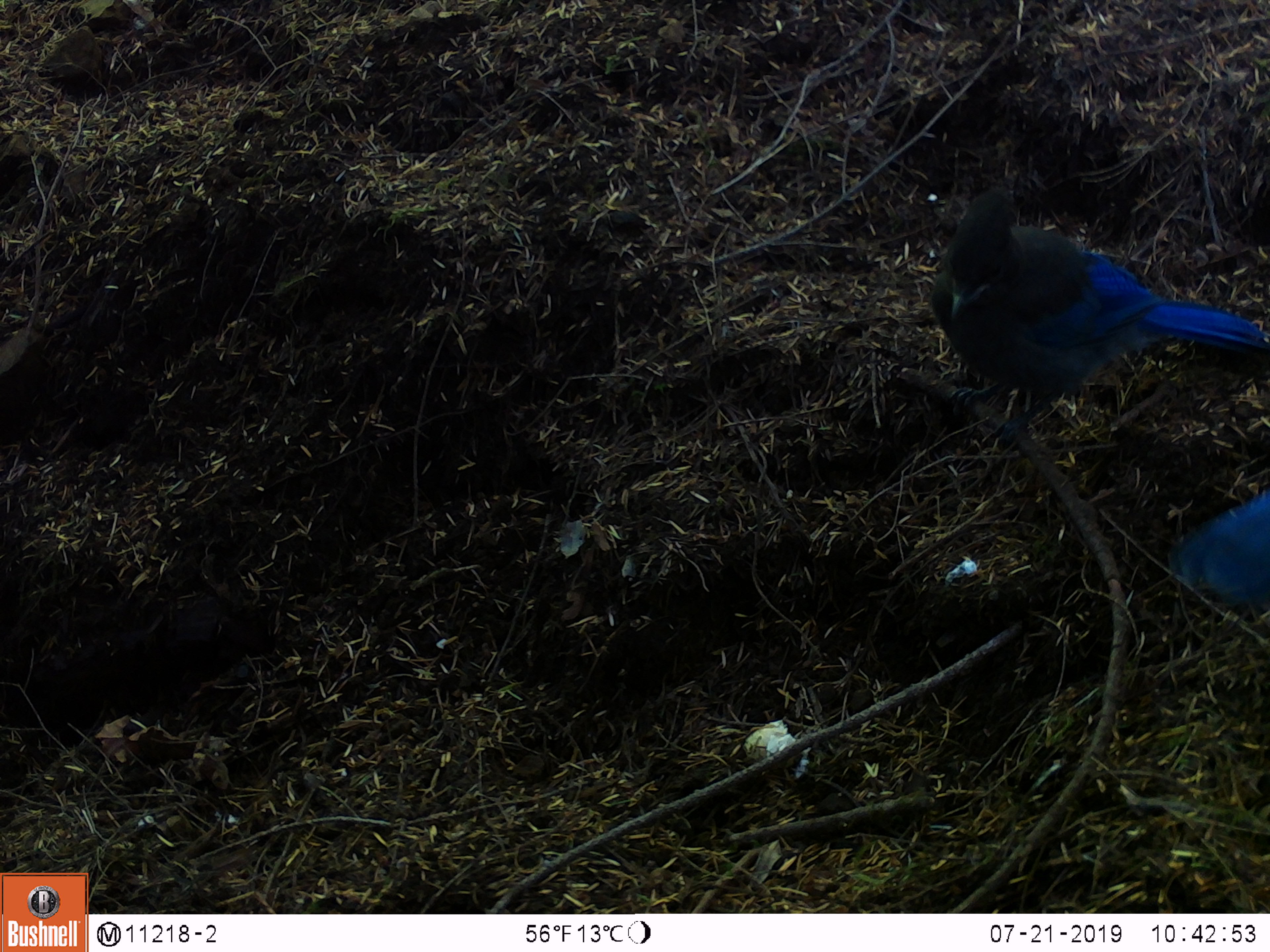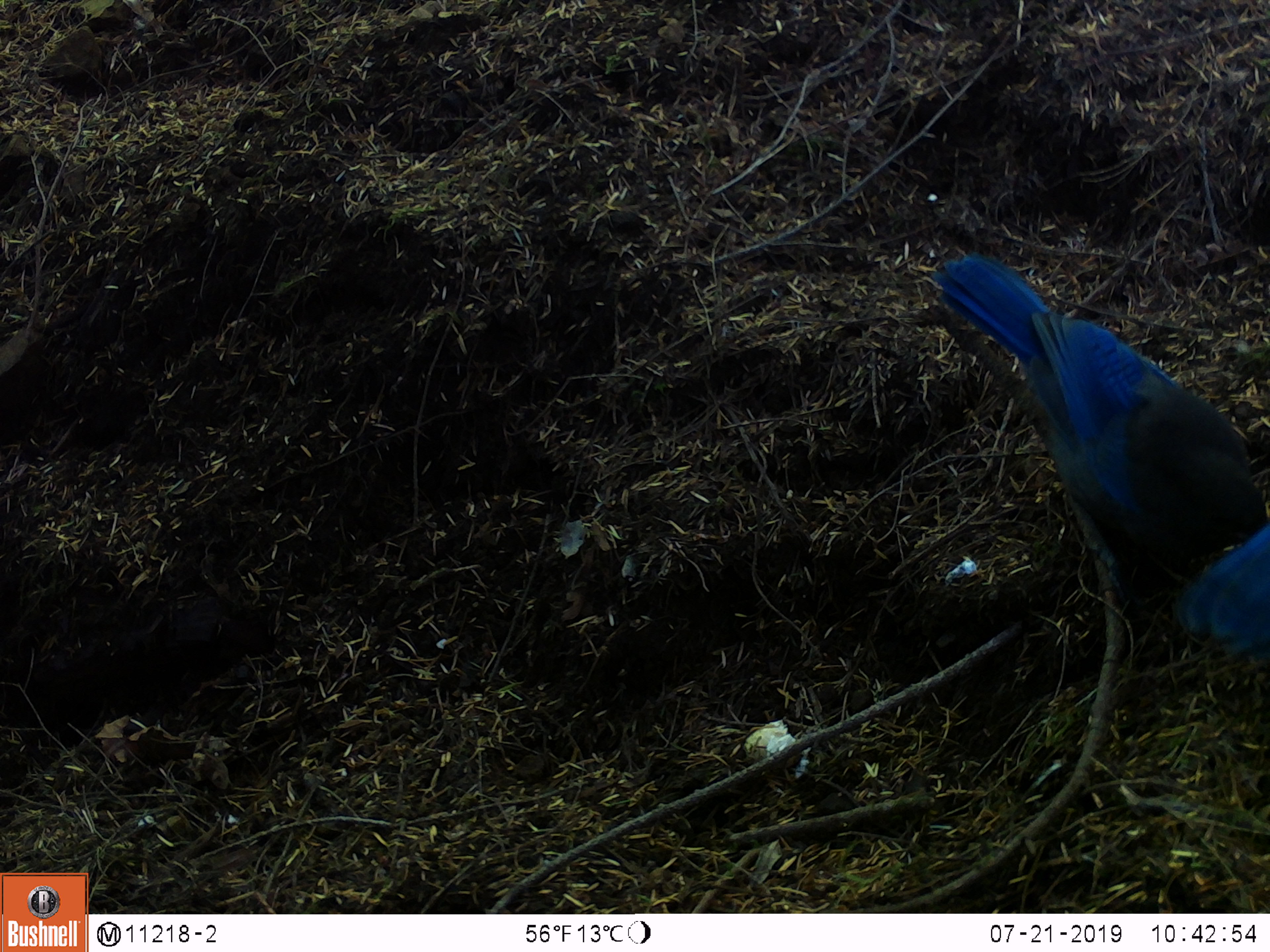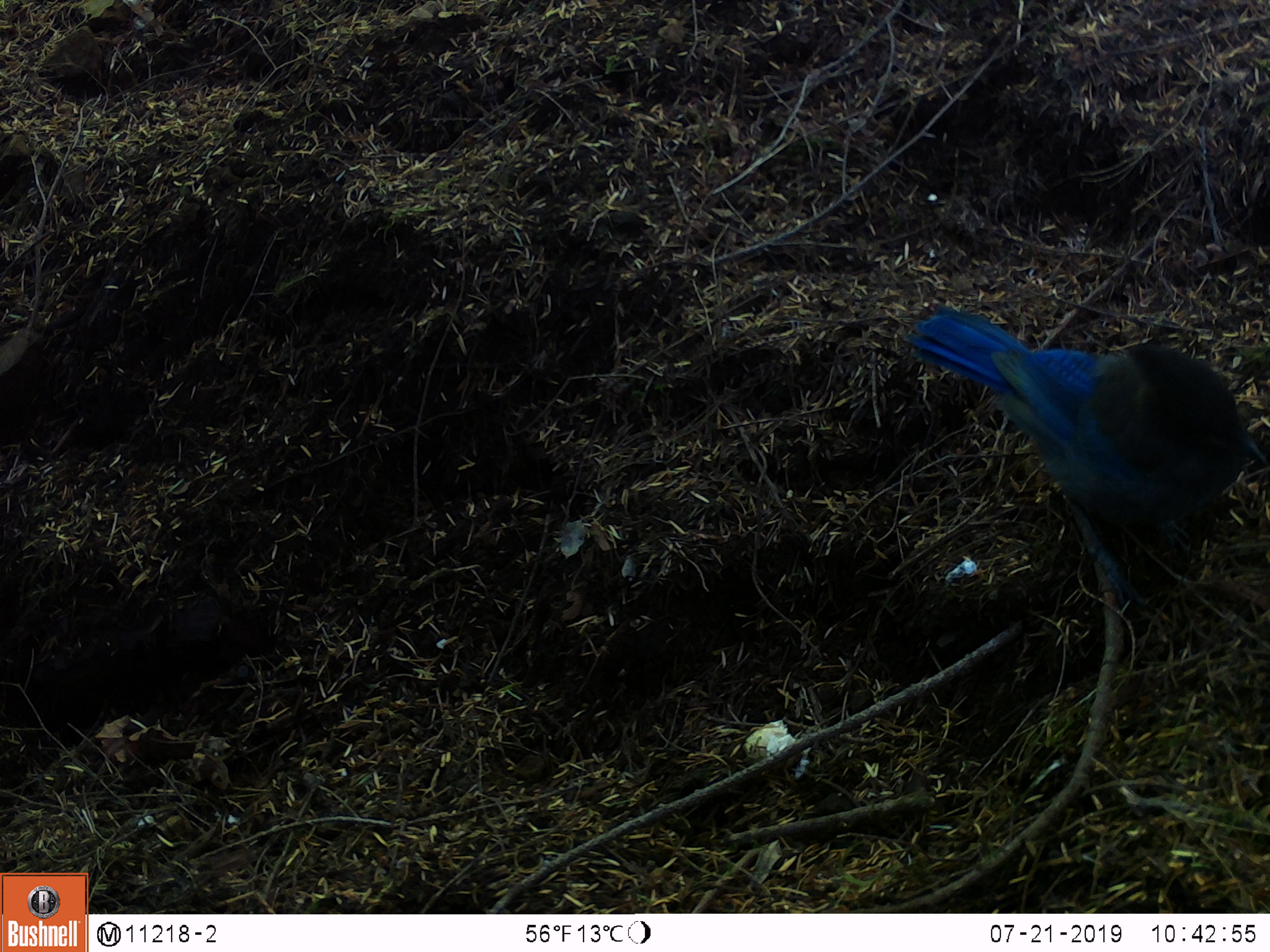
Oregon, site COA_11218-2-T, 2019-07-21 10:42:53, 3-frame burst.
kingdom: Animalia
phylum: Chordata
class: Aves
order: Passeriformes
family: Corvidae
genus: Cyanocitta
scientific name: Cyanocitta stelleri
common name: steller's jay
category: stellers jay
Stellers jay (steller's jay) (Cyanocitta stelleri).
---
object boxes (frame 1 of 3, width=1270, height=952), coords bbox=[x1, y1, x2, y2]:
stellers jay: bbox=[927, 198, 1265, 429]; bbox=[1177, 495, 1265, 609]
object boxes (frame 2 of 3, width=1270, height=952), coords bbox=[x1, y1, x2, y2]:
stellers jay: bbox=[932, 253, 1248, 569]; bbox=[1172, 519, 1265, 658]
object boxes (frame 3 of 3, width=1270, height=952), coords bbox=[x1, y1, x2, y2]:
stellers jay: bbox=[903, 301, 1255, 613]